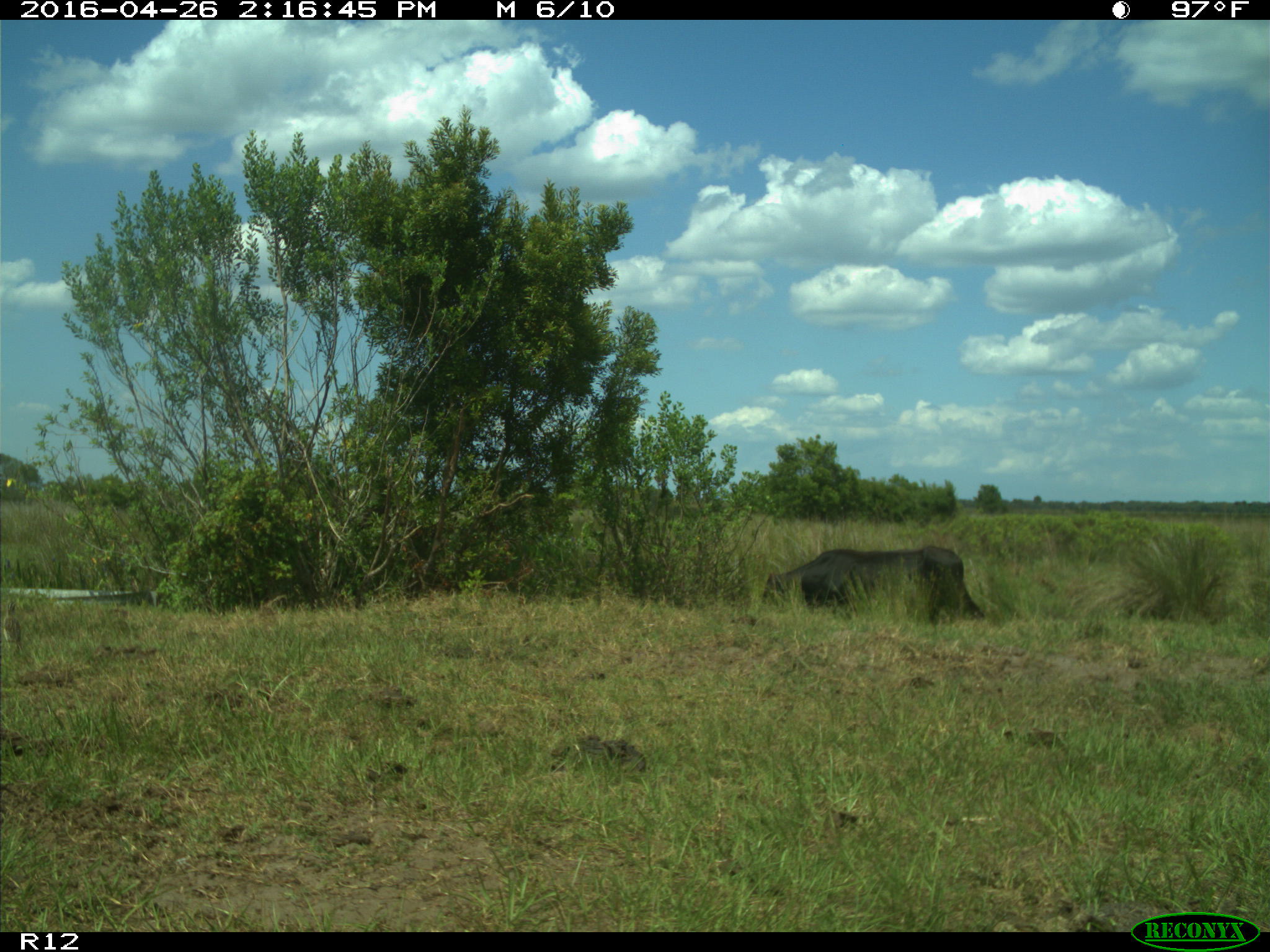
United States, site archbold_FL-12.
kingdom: Animalia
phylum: Chordata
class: Mammalia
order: Artiodactyla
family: Bovidae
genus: Bos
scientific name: Bos taurus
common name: domestic cow